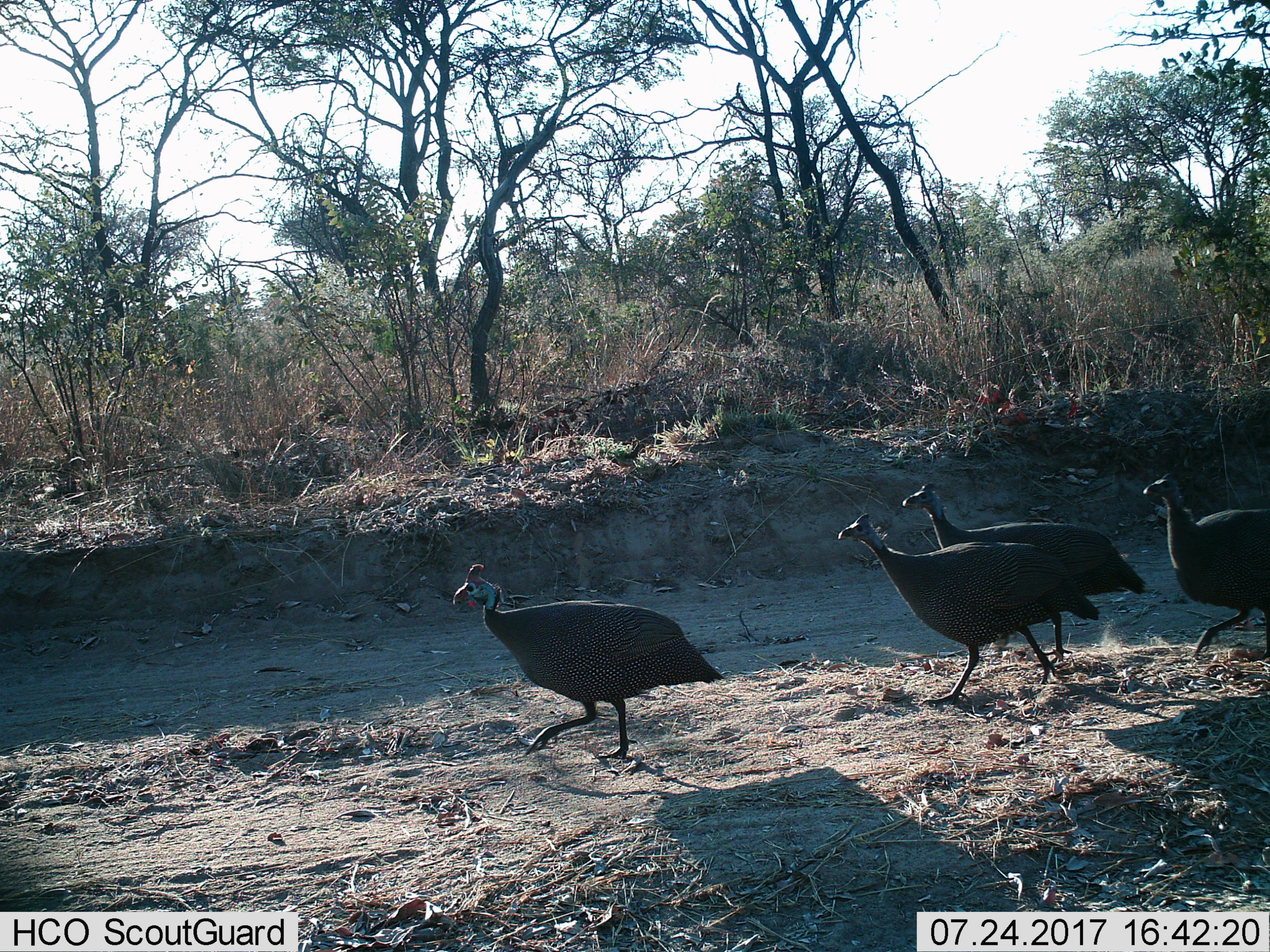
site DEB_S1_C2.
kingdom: Animalia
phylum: Chordata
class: Aves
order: Galliformes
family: Numididae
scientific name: Numididae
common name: guineafowl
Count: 4.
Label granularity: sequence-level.